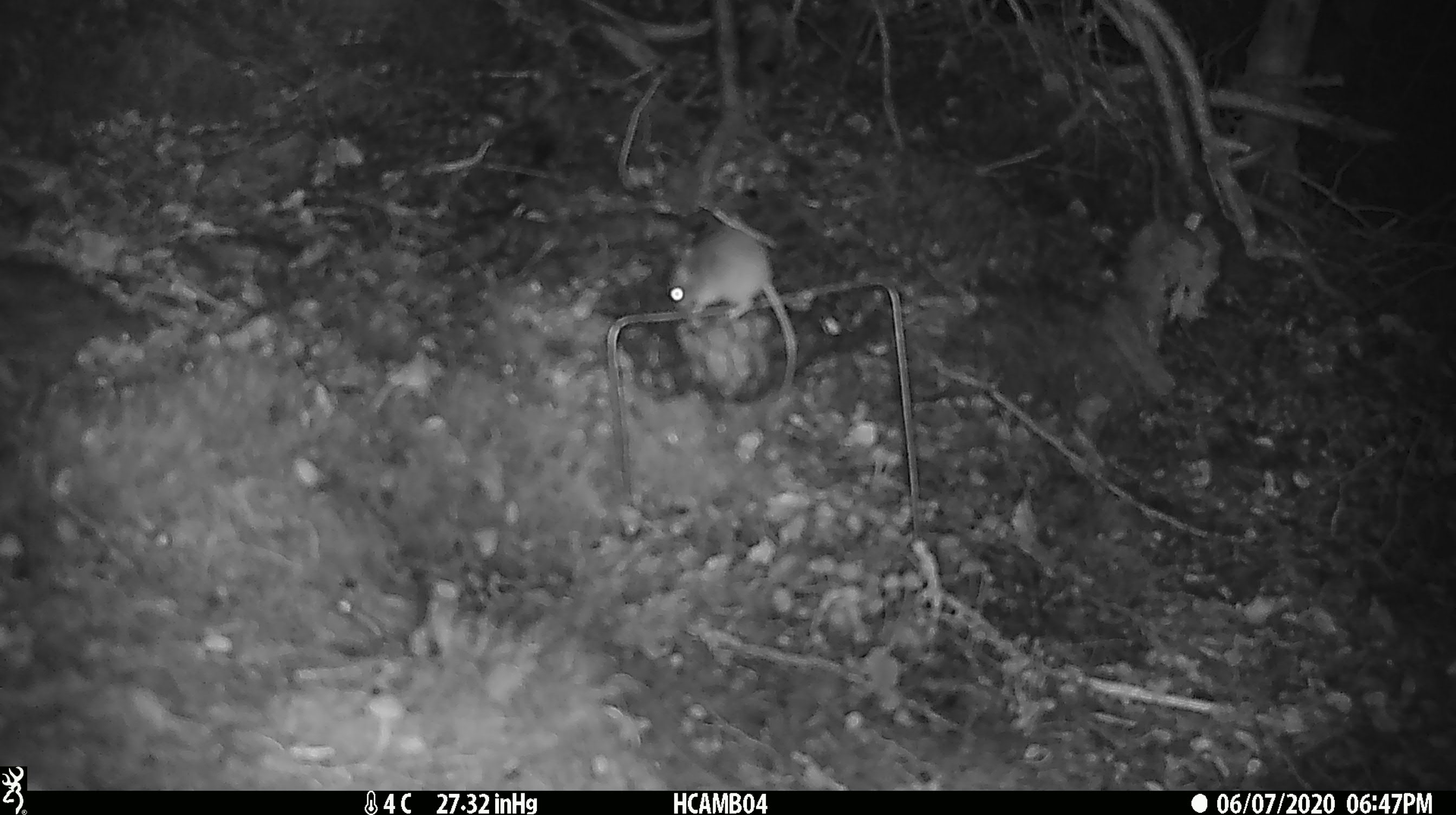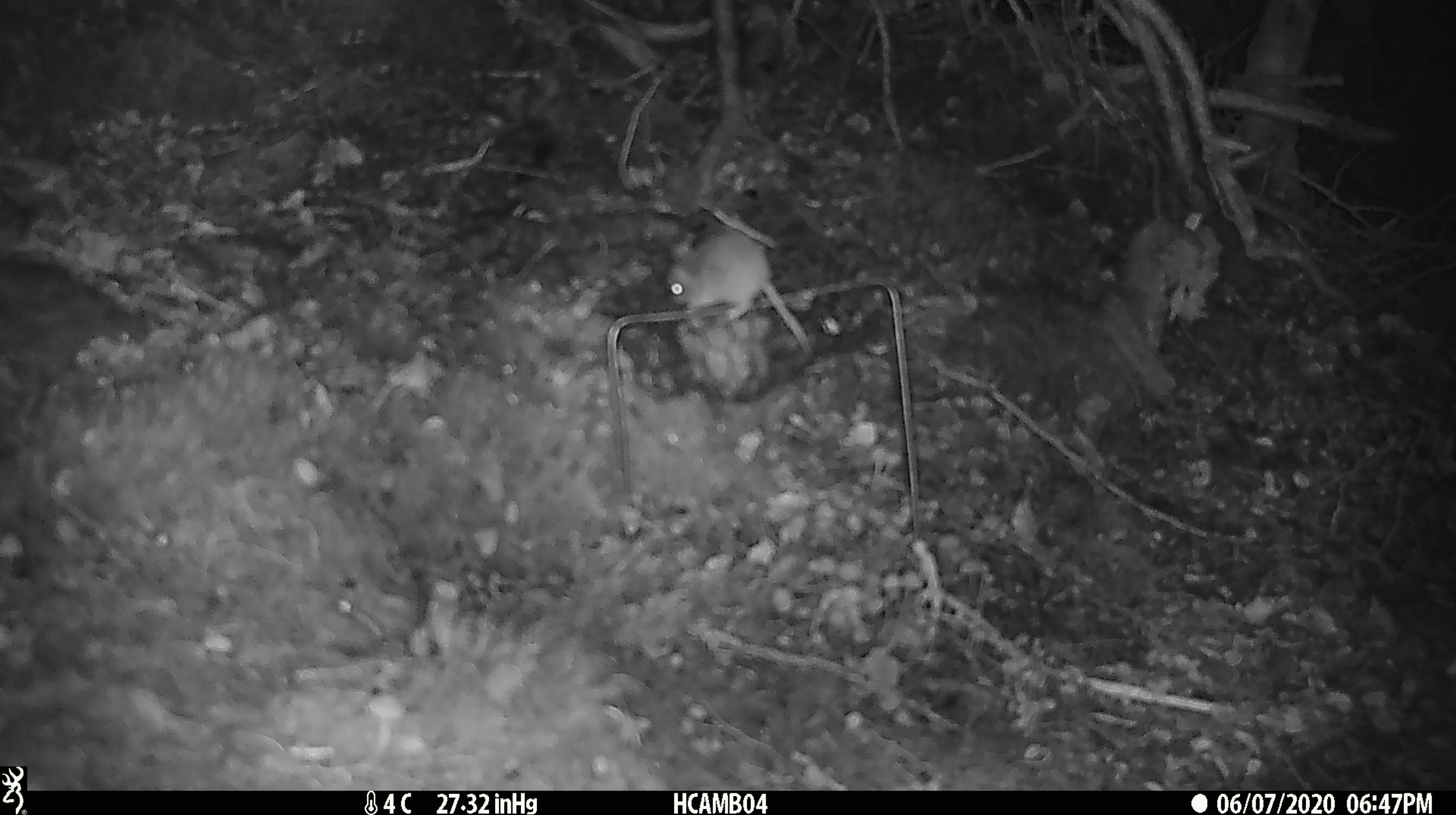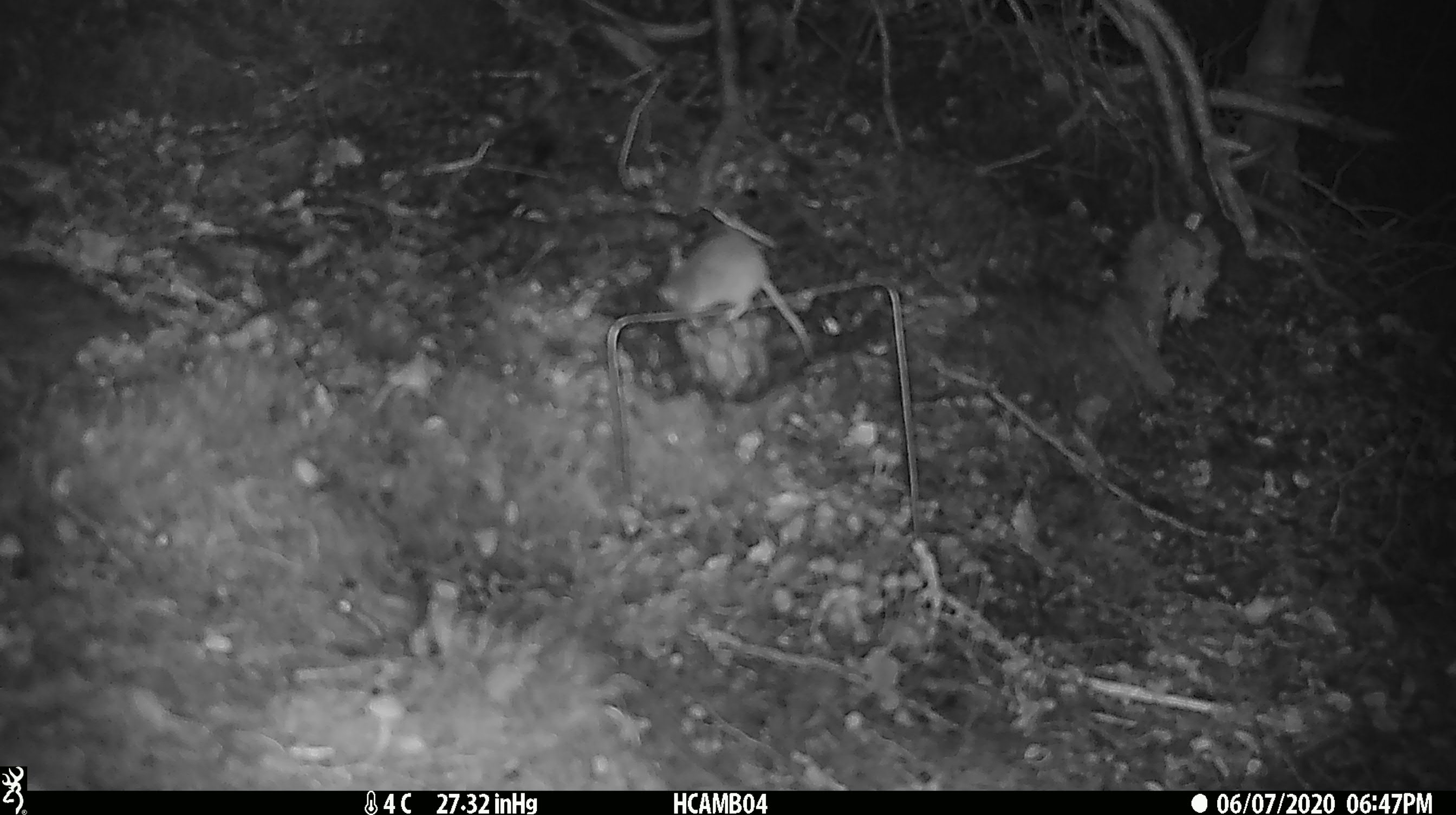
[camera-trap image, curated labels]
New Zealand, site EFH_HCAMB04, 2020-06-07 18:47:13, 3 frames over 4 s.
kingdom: Animalia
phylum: Chordata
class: Mammalia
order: Rodentia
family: Muridae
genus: Mus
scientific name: Mus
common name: mouse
Mouse (Mus).